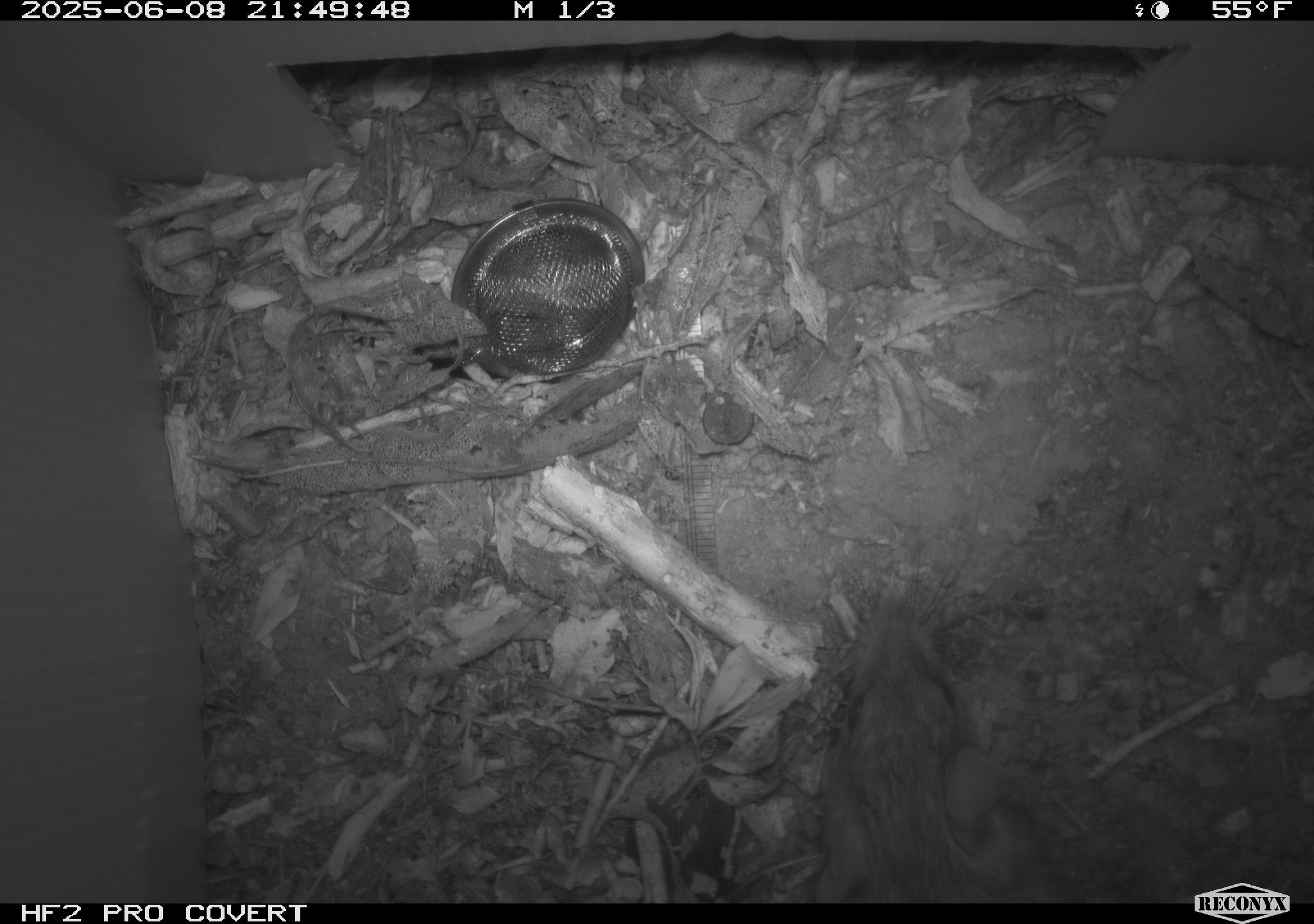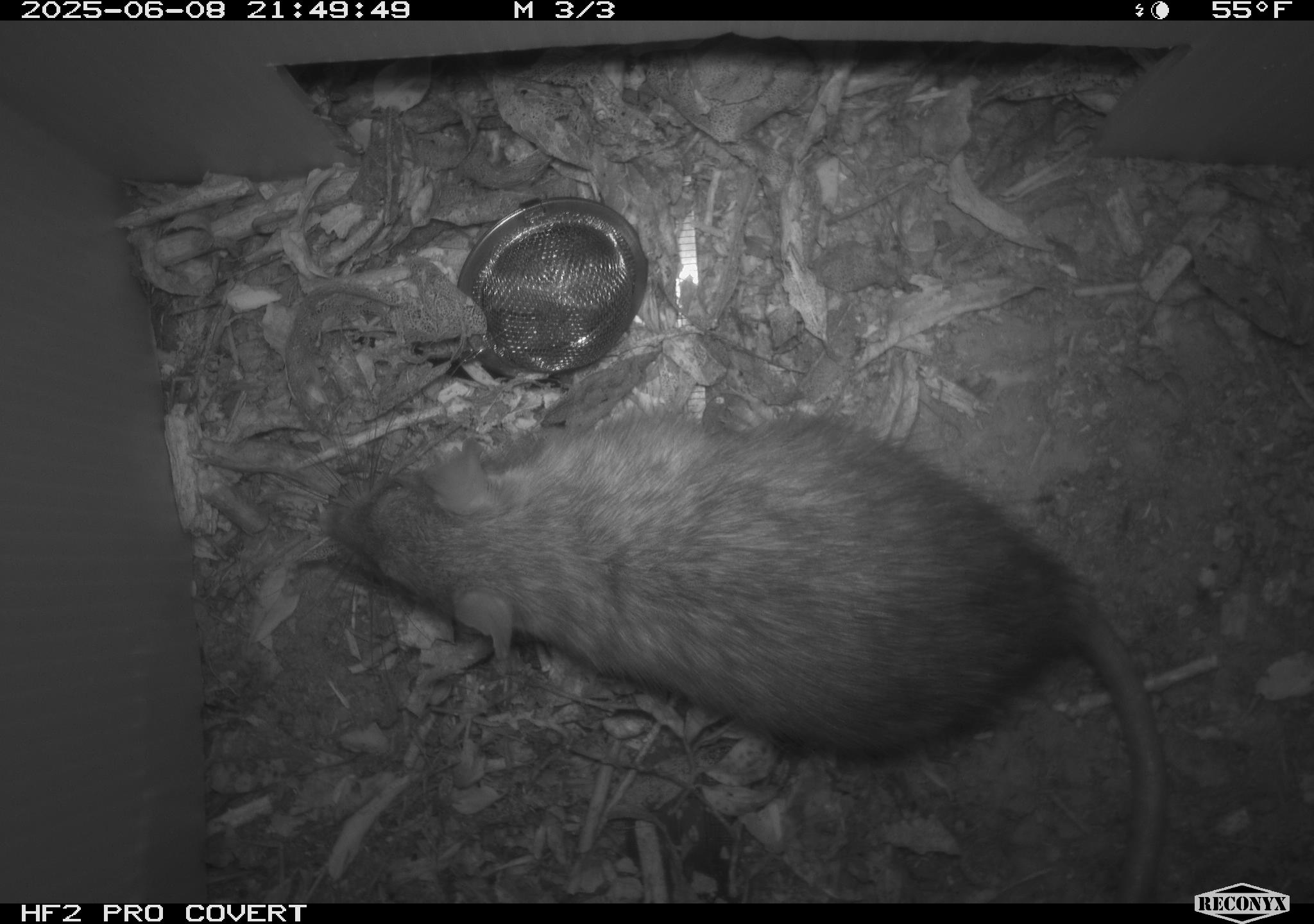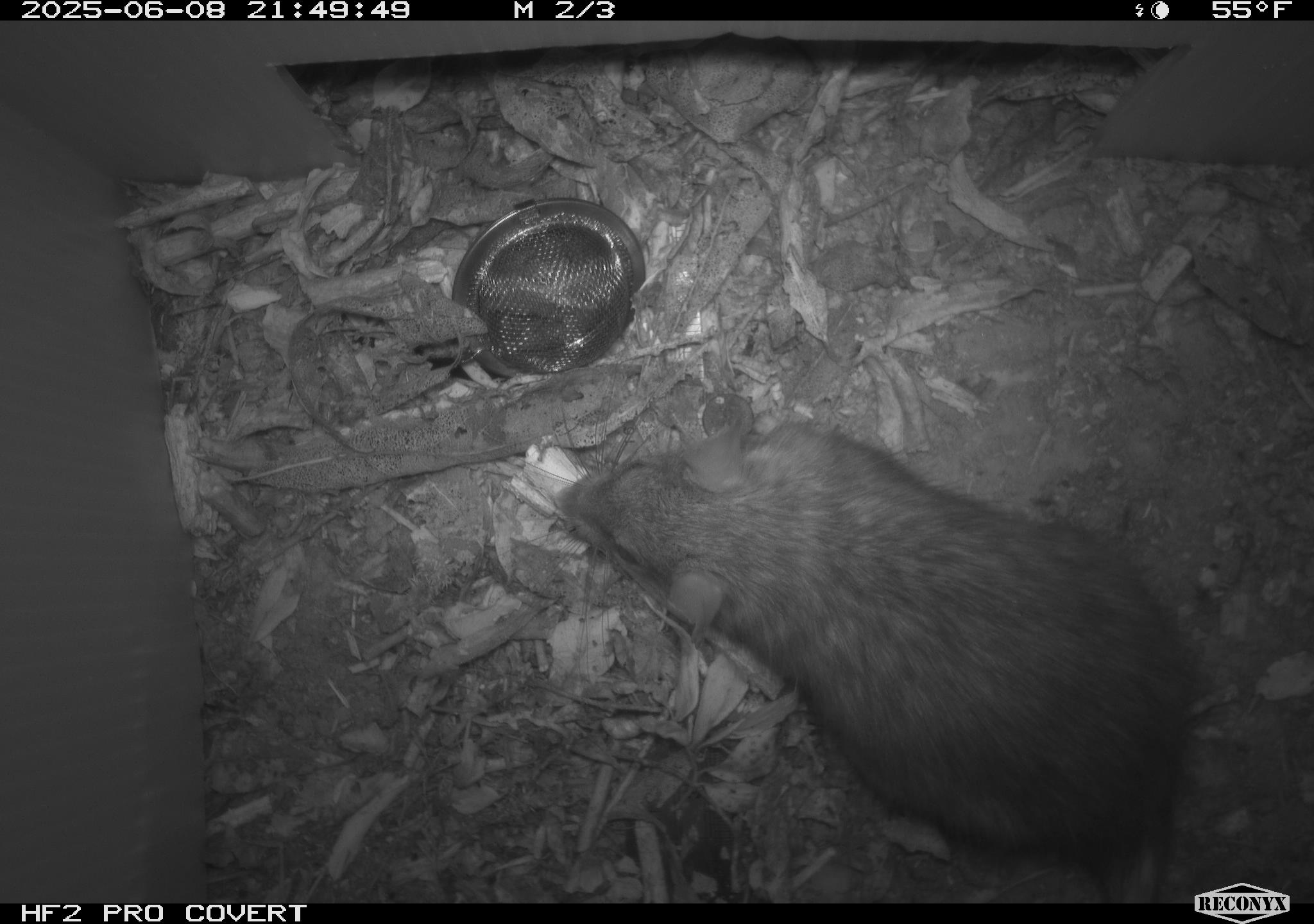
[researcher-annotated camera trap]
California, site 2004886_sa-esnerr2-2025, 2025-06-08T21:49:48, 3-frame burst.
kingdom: Animalia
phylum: Chordata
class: Mammalia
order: Rodentia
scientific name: Rodentia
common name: rodent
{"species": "rodent (Rodentia)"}